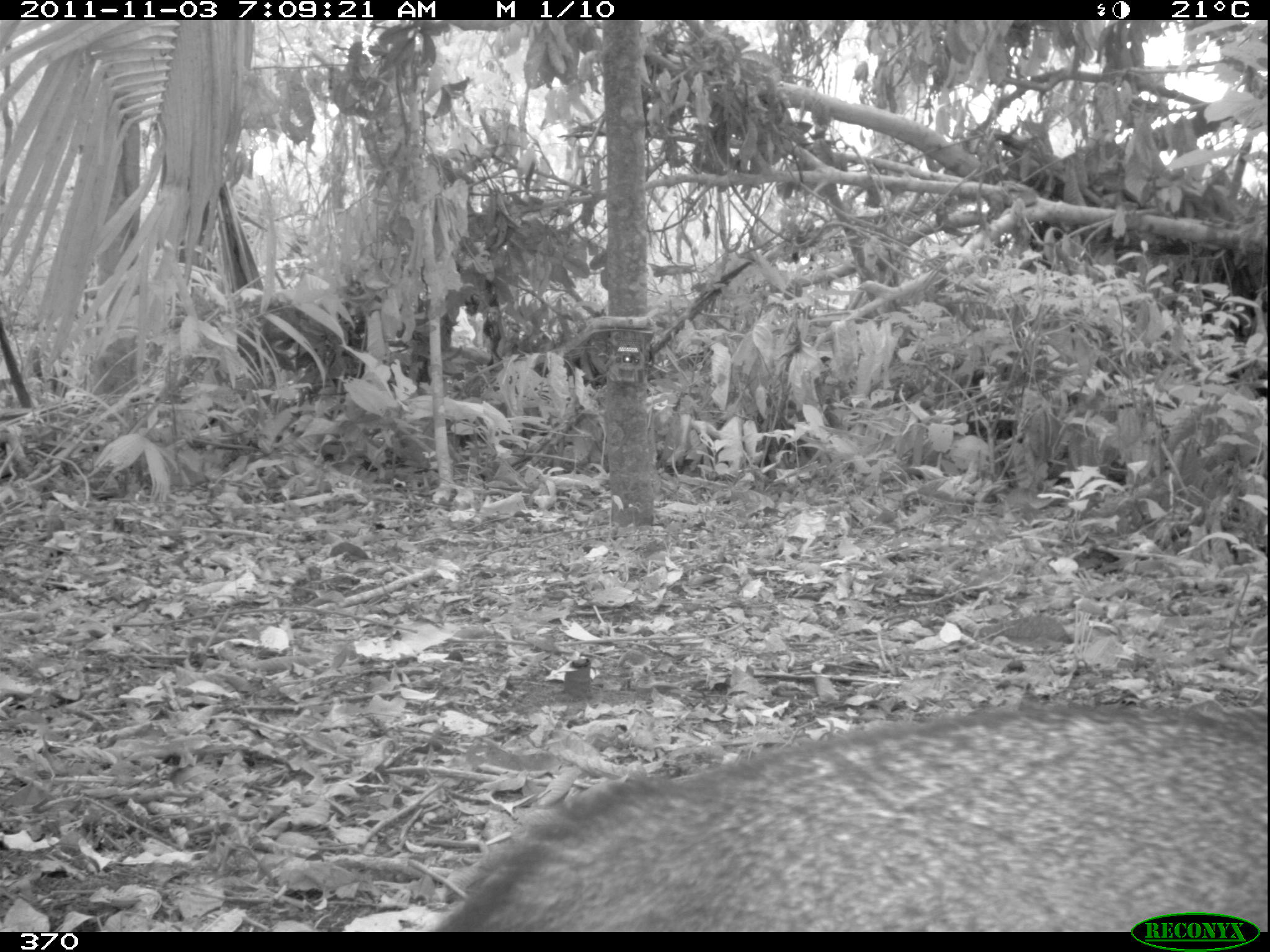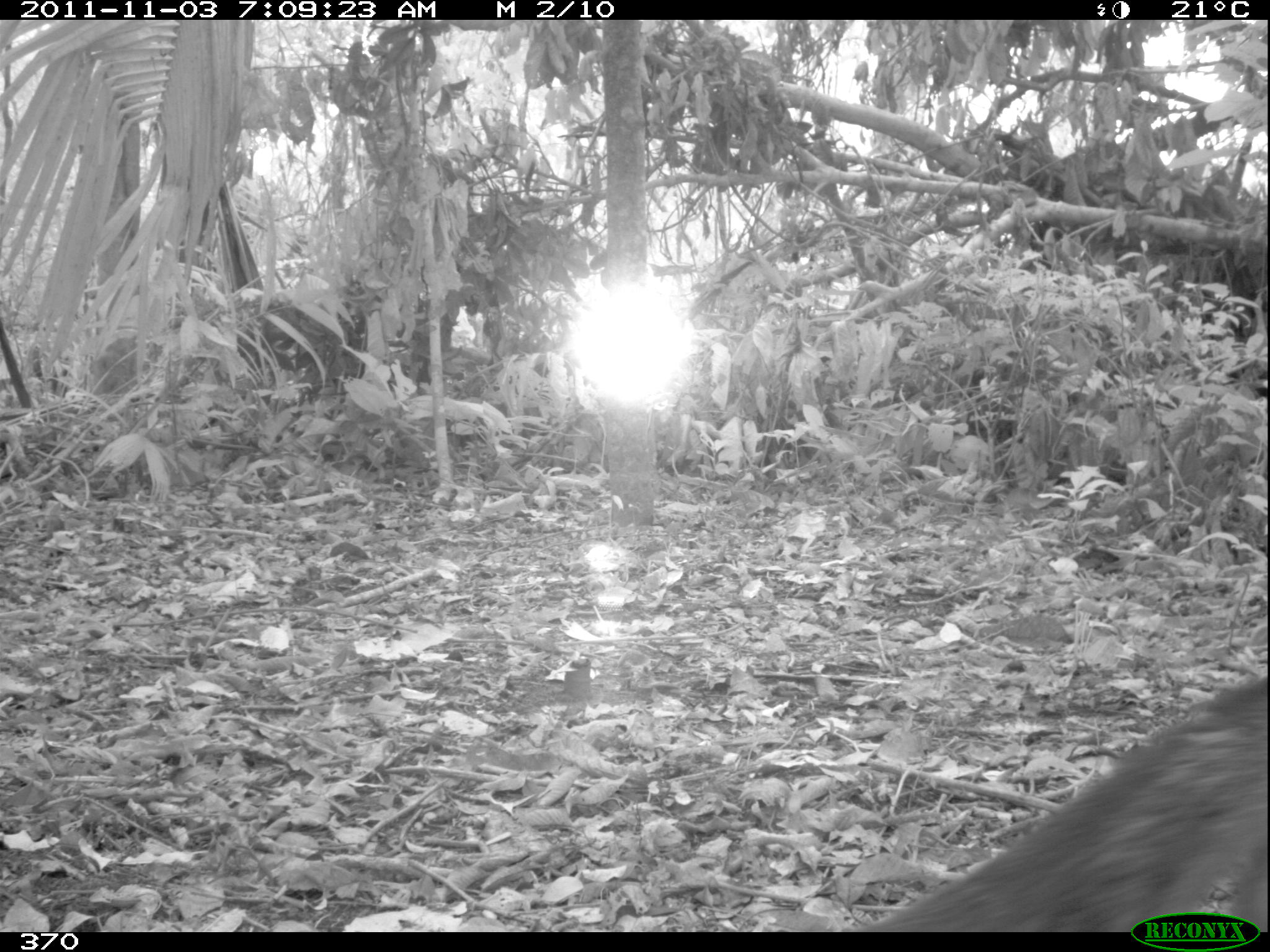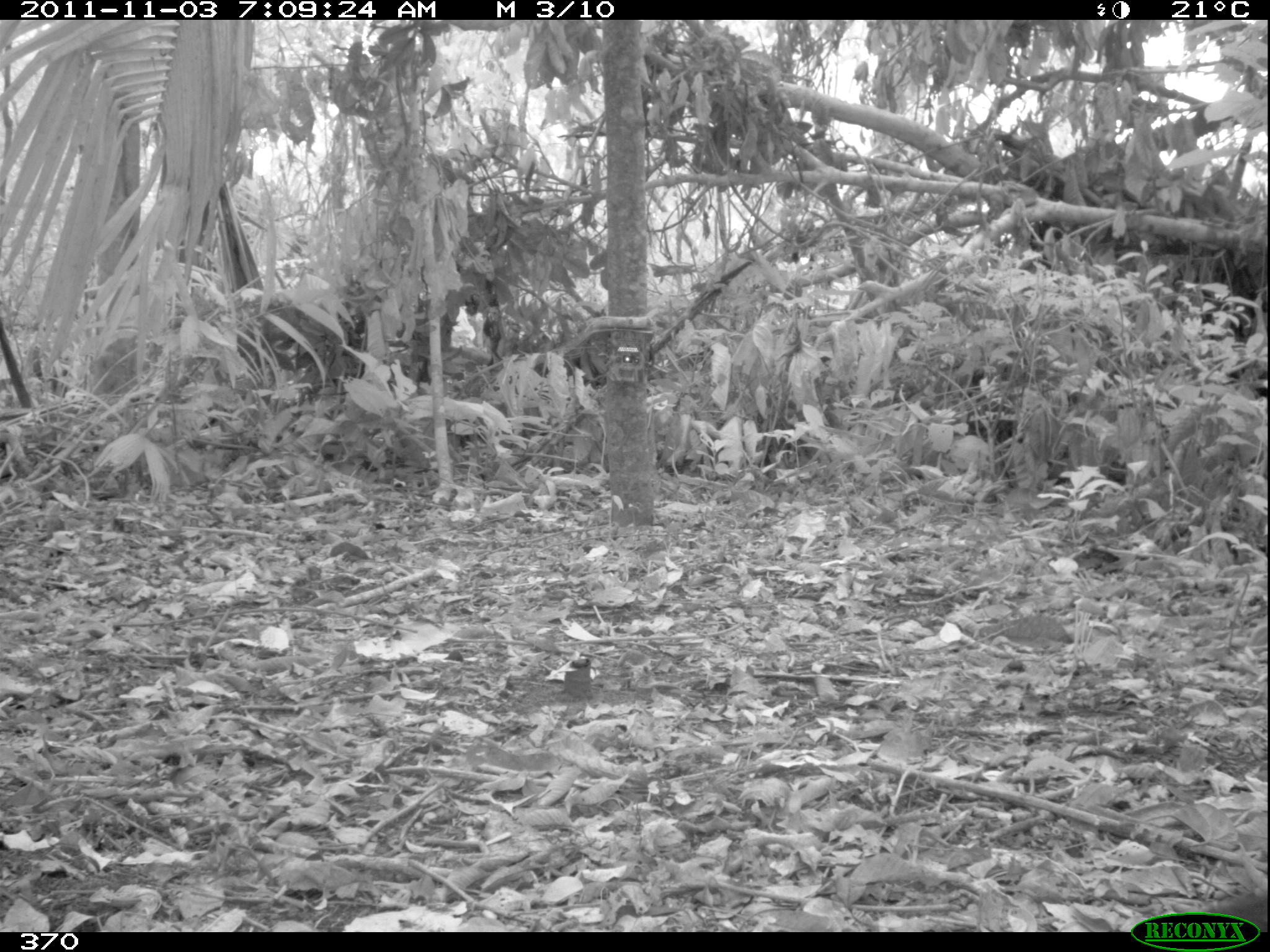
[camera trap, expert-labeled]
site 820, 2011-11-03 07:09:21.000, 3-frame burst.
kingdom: Animalia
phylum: Chordata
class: Mammalia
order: Carnivora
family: Canidae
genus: Atelocynus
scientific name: Atelocynus microtis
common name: short-eared dog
Atelocynus microtis (short-eared dog).